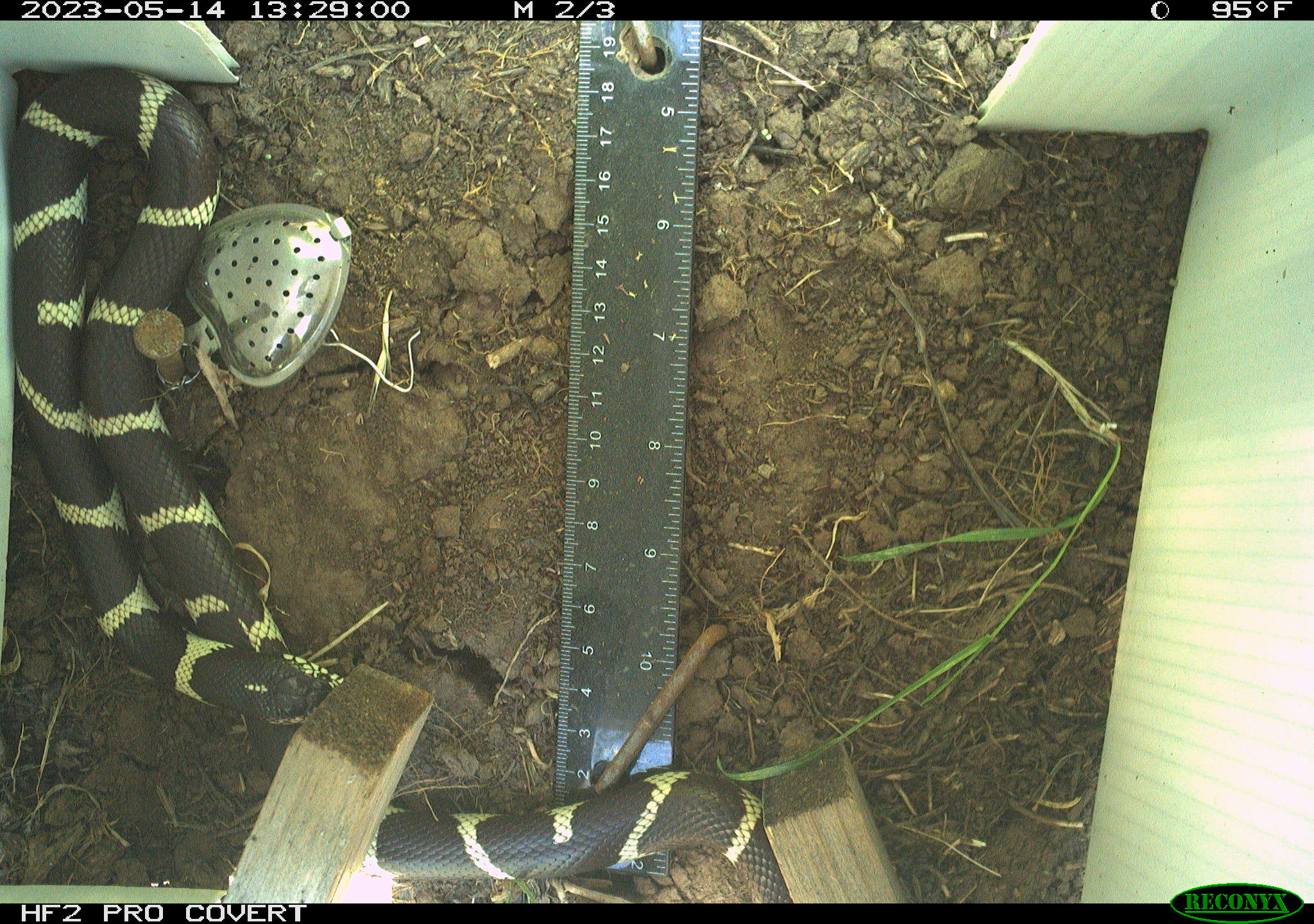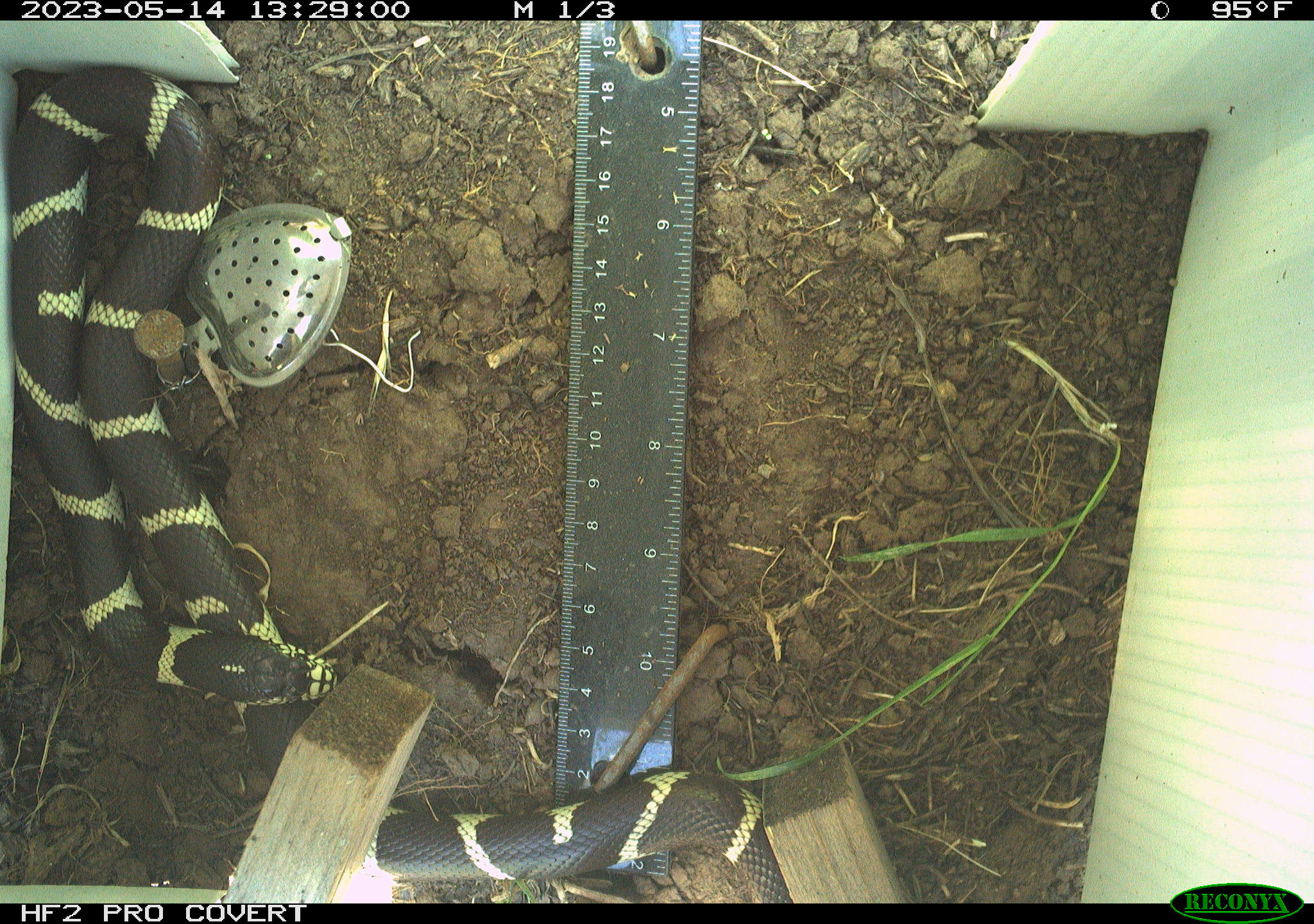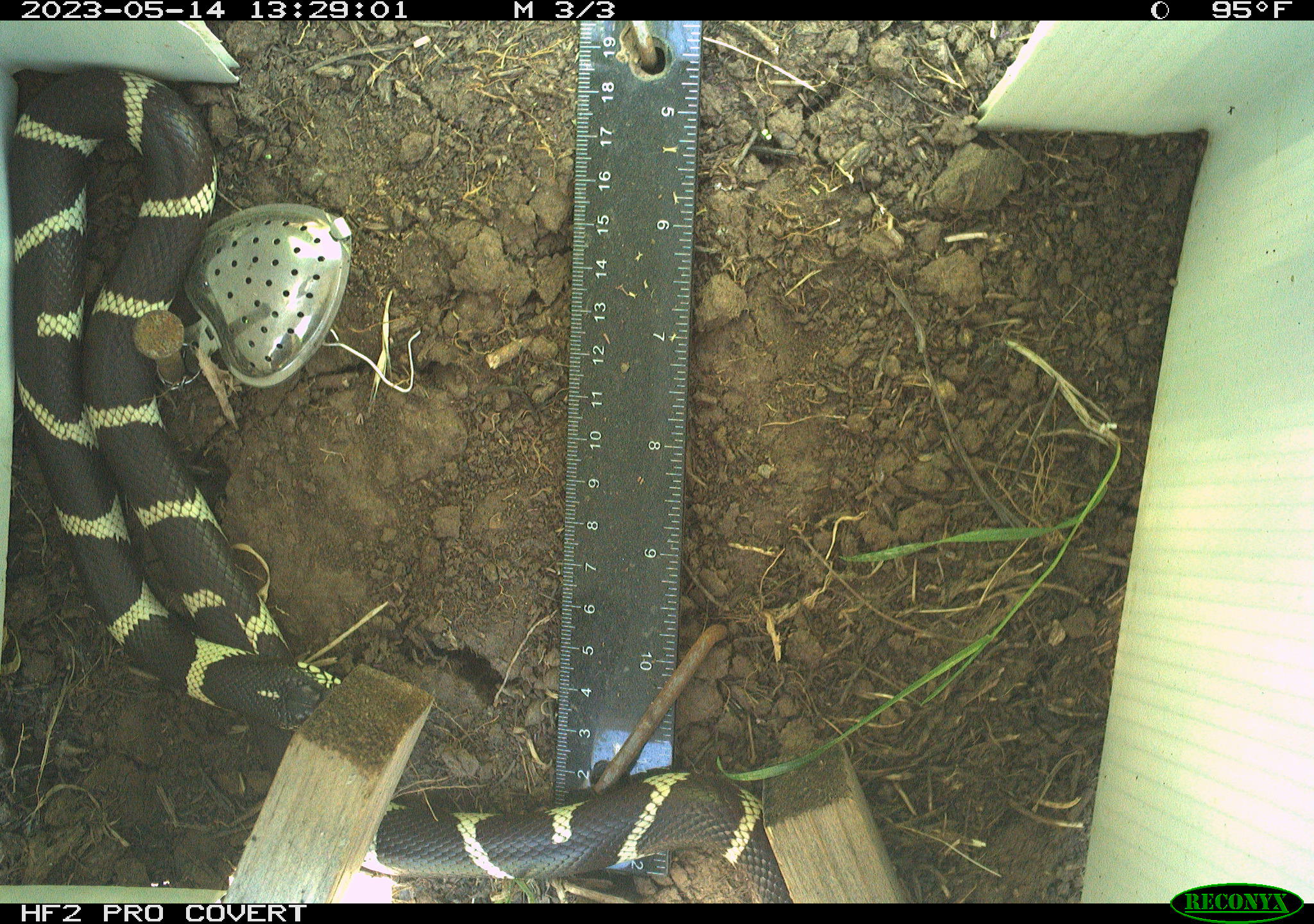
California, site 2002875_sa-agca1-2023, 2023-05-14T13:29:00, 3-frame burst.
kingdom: Animalia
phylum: Chordata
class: Reptilia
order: Squamata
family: Colubridae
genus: Lampropeltis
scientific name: Lampropeltis californiae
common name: california kingsnake